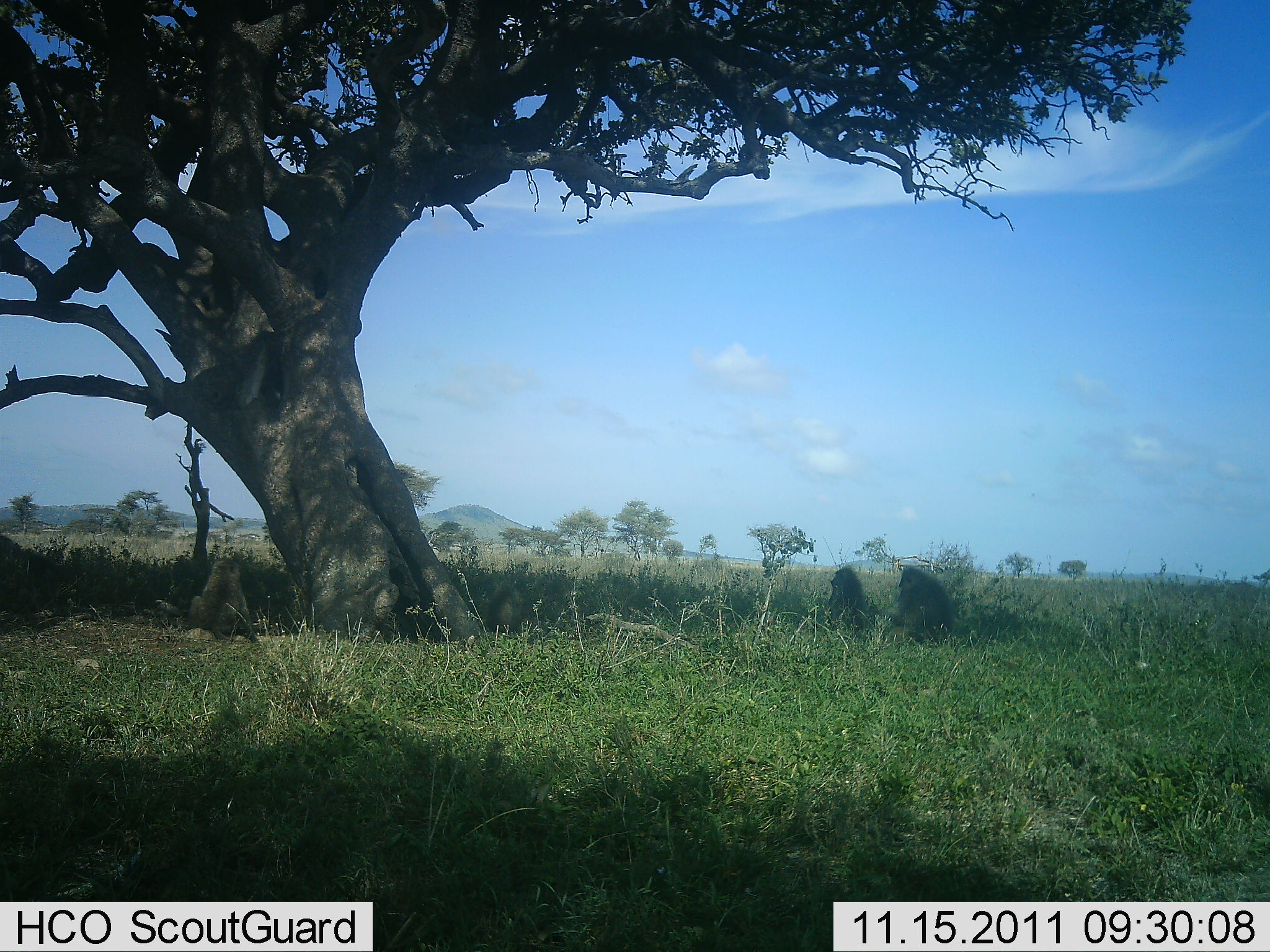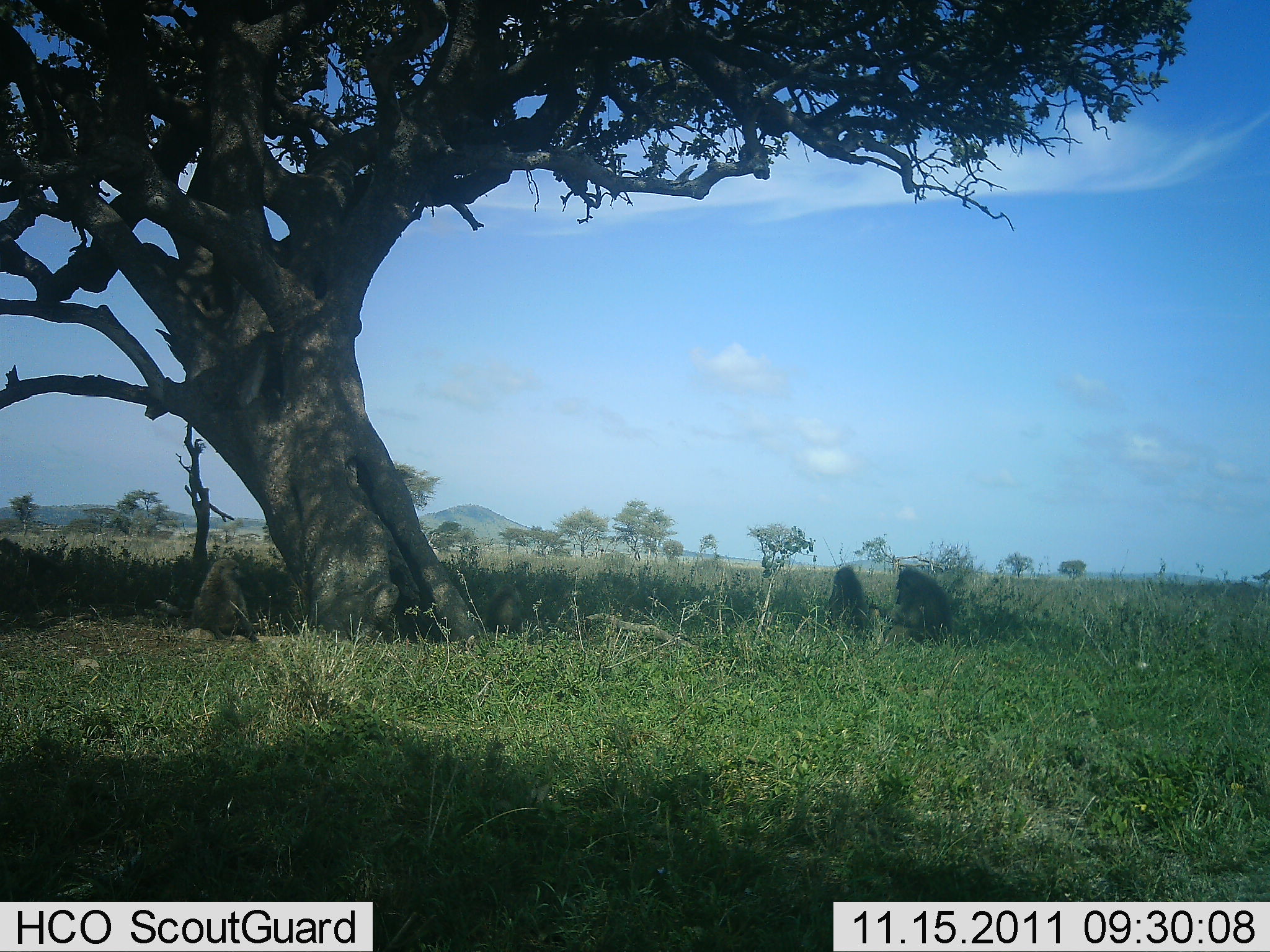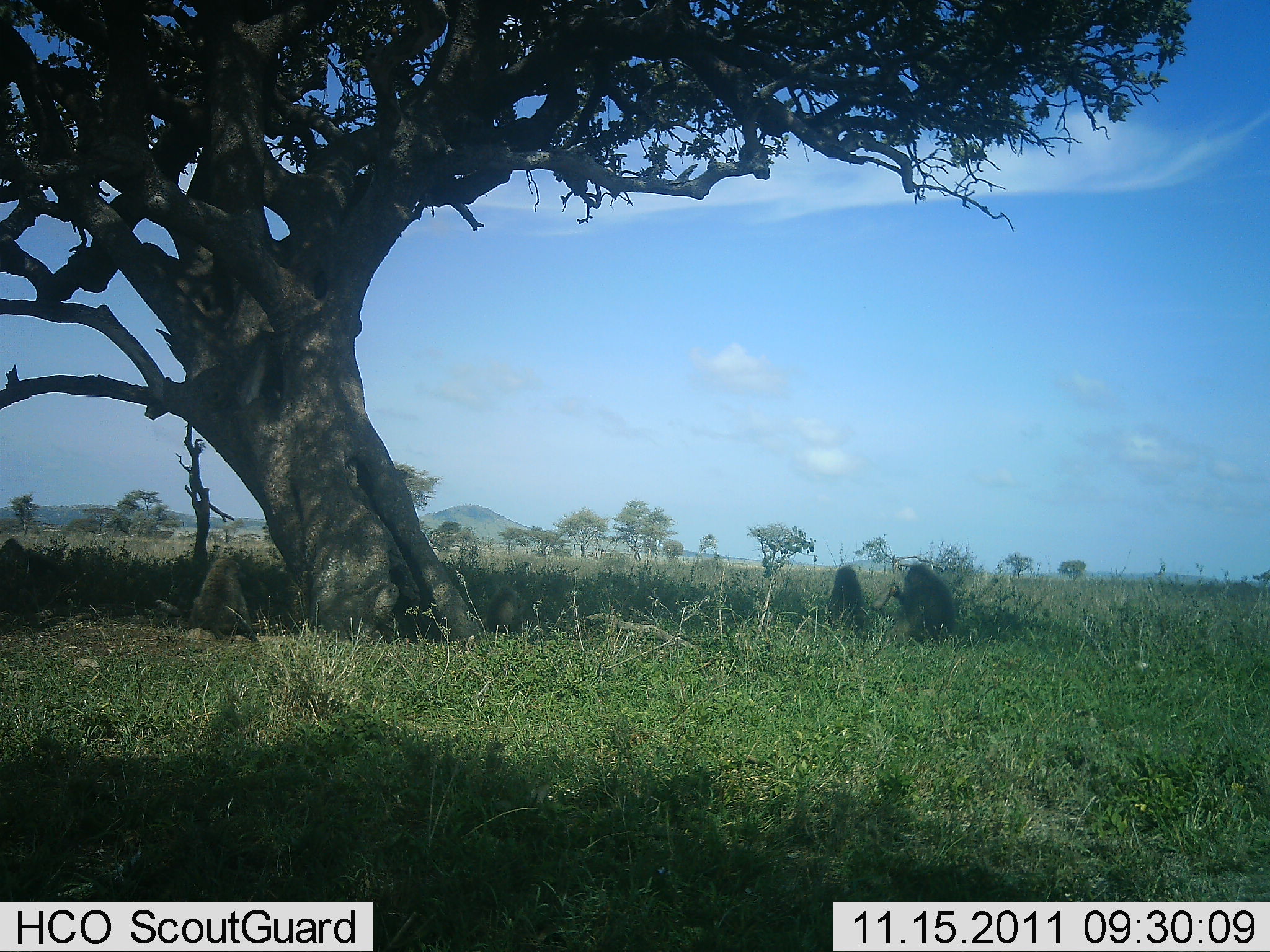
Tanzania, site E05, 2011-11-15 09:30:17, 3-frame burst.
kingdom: Animalia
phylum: Chordata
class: Mammalia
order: Primates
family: Cercopithecidae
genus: Papio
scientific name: Papio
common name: baboon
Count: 4.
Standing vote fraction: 0%.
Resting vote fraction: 85%.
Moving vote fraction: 0%.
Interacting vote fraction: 15%.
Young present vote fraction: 8%.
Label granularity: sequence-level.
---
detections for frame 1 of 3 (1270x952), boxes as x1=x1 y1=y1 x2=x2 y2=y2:
animal: x1=185 y1=556 x2=265 y2=647; x1=879 y1=564 x2=958 y2=647; x1=824 y1=566 x2=887 y2=647; x1=479 y1=579 x2=535 y2=636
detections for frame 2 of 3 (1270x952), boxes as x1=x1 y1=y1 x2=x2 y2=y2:
animal: x1=189 y1=557 x2=263 y2=646; x1=881 y1=567 x2=956 y2=652; x1=818 y1=566 x2=875 y2=644; x1=481 y1=577 x2=527 y2=636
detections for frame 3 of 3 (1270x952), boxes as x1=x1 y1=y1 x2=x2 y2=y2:
animal: x1=870 y1=561 x2=960 y2=651; x1=183 y1=556 x2=261 y2=645; x1=822 y1=566 x2=873 y2=643; x1=482 y1=584 x2=532 y2=635